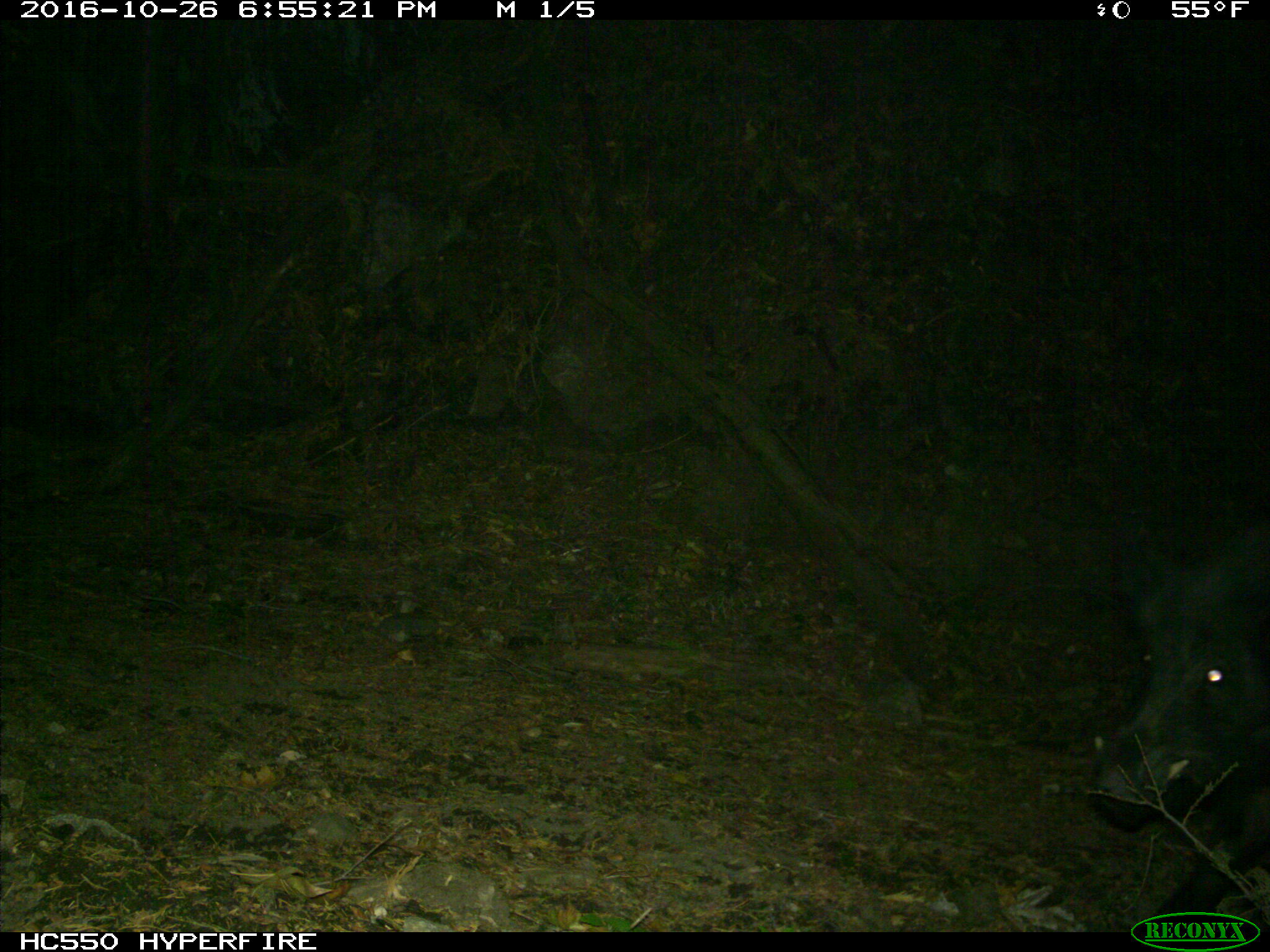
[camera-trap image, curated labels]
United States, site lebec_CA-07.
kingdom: Animalia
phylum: Chordata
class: Mammalia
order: Artiodactyla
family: Suidae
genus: Sus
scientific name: Sus scrofa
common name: wild boar